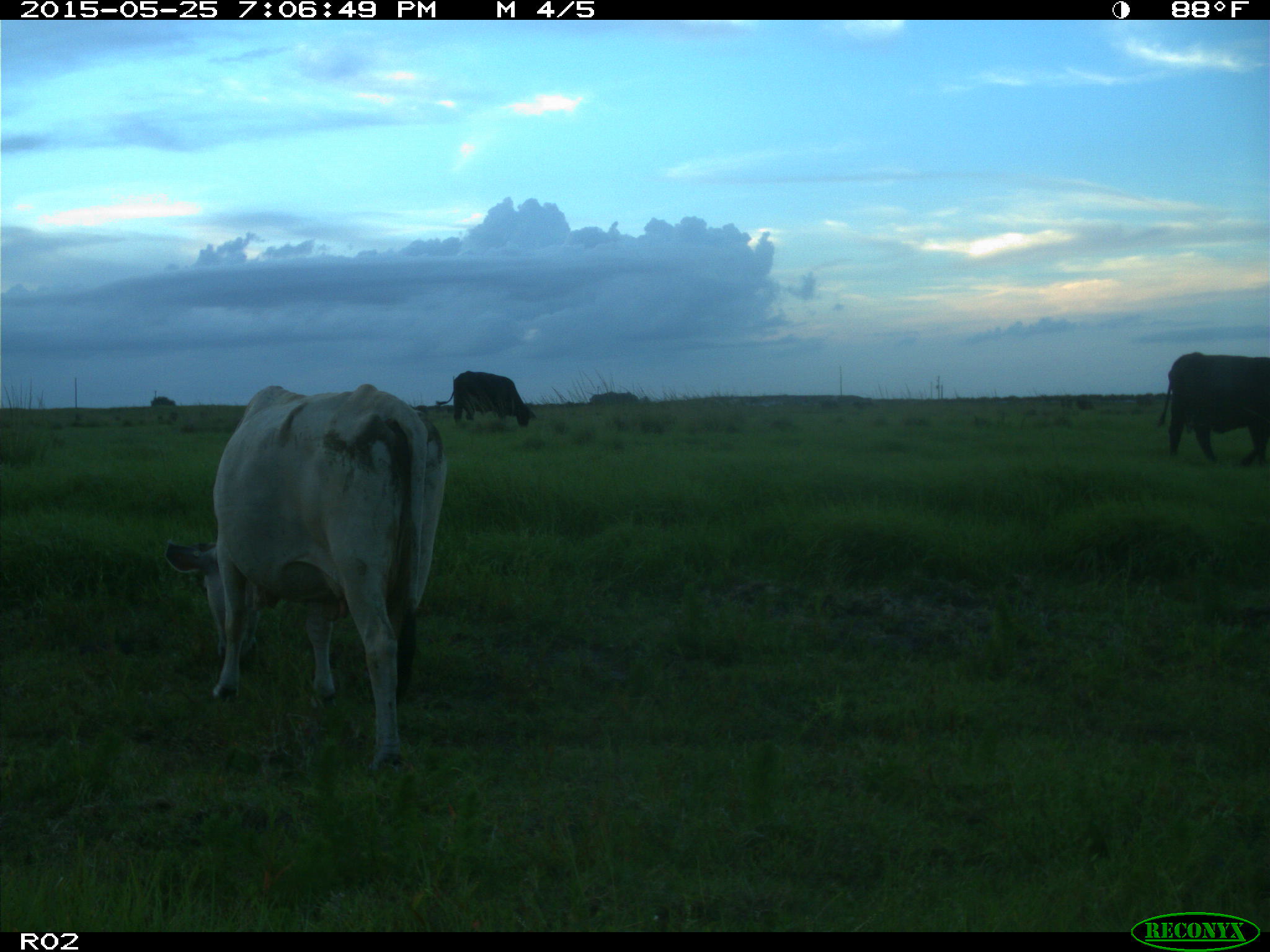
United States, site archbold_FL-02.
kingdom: Animalia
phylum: Chordata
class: Mammalia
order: Artiodactyla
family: Bovidae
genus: Bos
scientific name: Bos taurus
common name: domestic cow